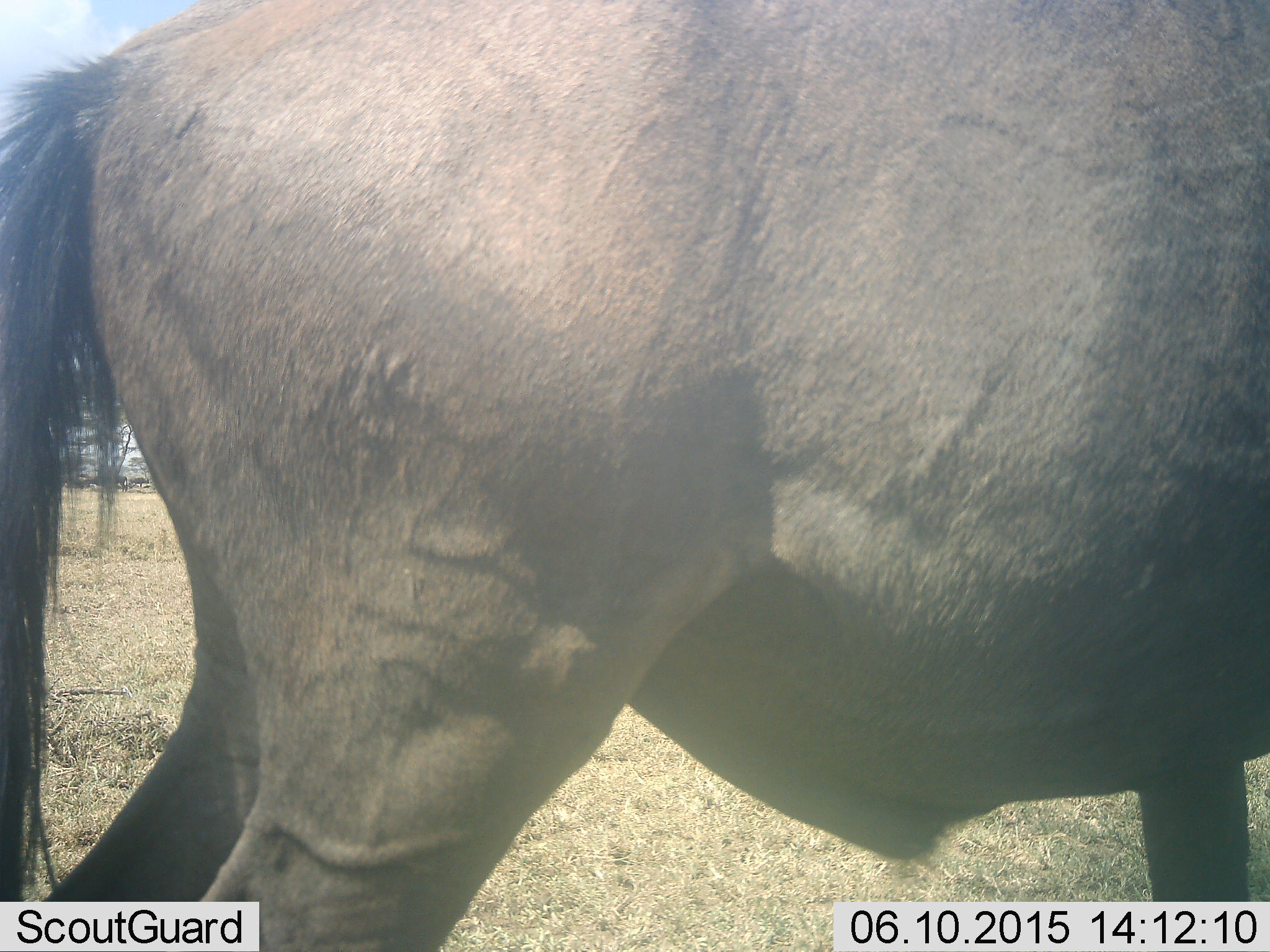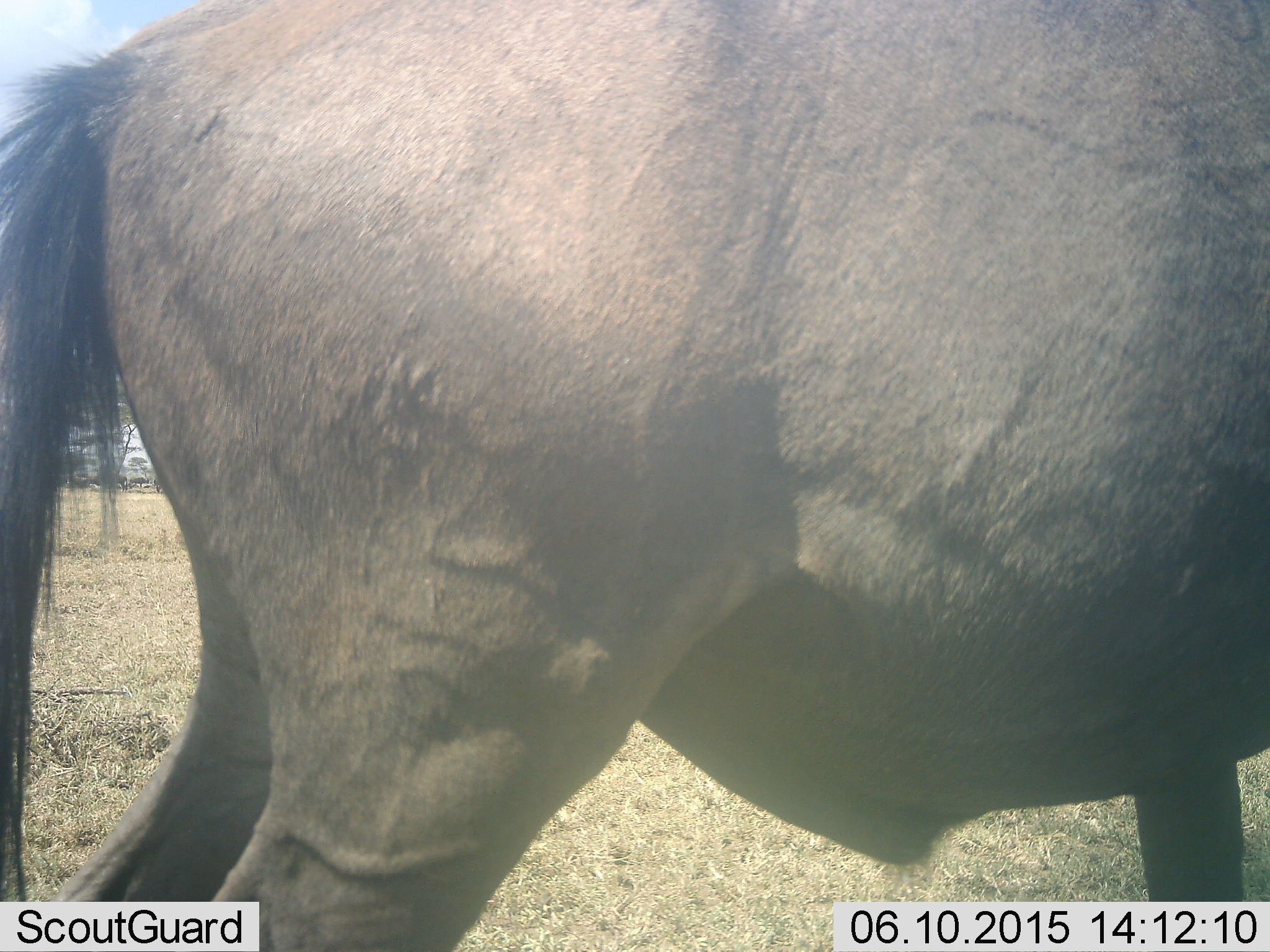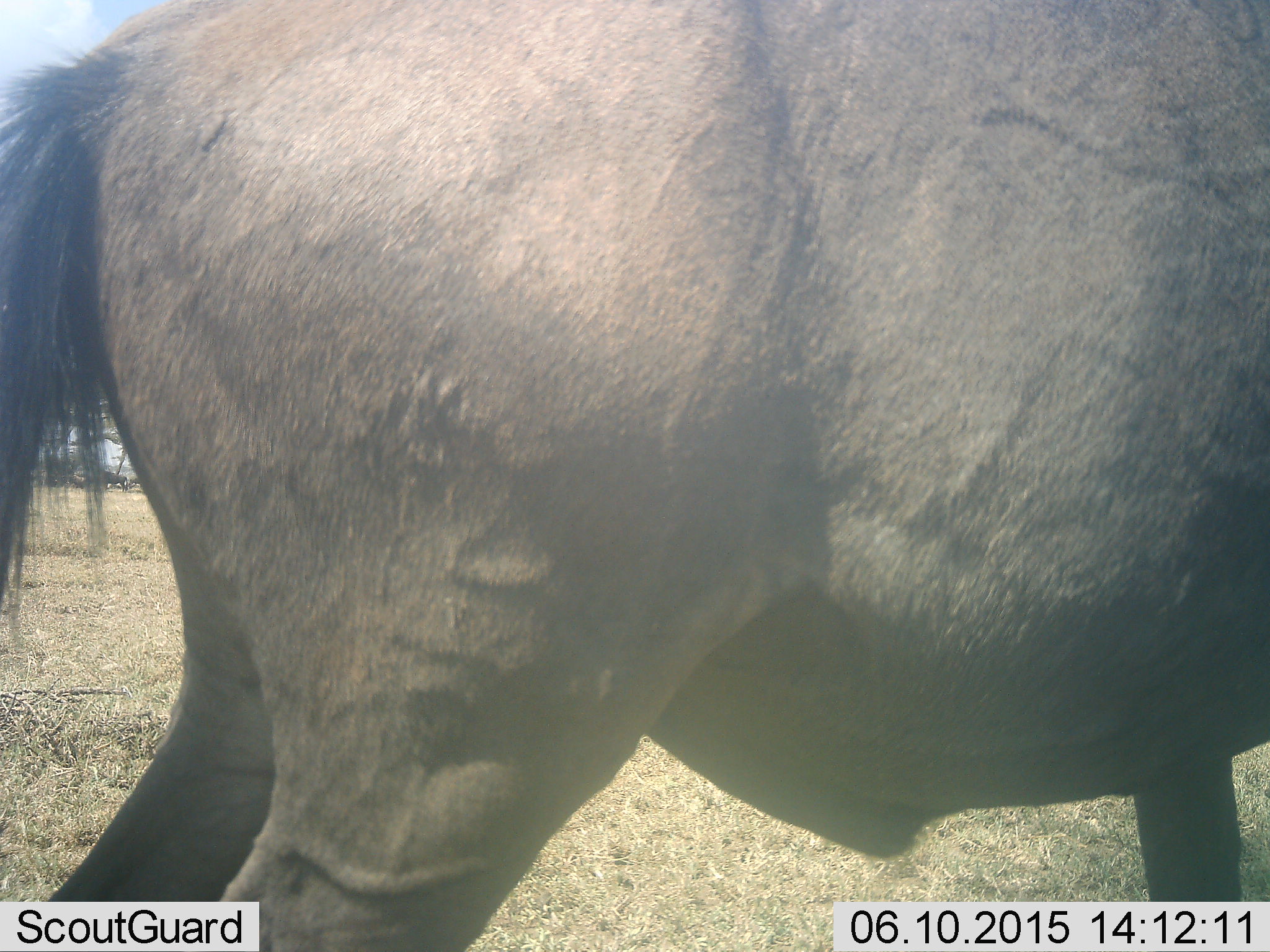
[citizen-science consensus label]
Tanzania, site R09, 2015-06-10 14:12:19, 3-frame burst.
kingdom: Animalia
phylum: Chordata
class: Mammalia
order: Artiodactyla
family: Bovidae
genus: Connochaetes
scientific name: Connochaetes taurinus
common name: blue wildebeest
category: wildebeest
Wildebeest (blue wildebeest) (Connochaetes taurinus), count 1. Behavior (volunteer vote fractions): standing 100%, resting 0%, moving 0%, interacting 0%. Young present (vote fraction): 0%. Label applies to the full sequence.